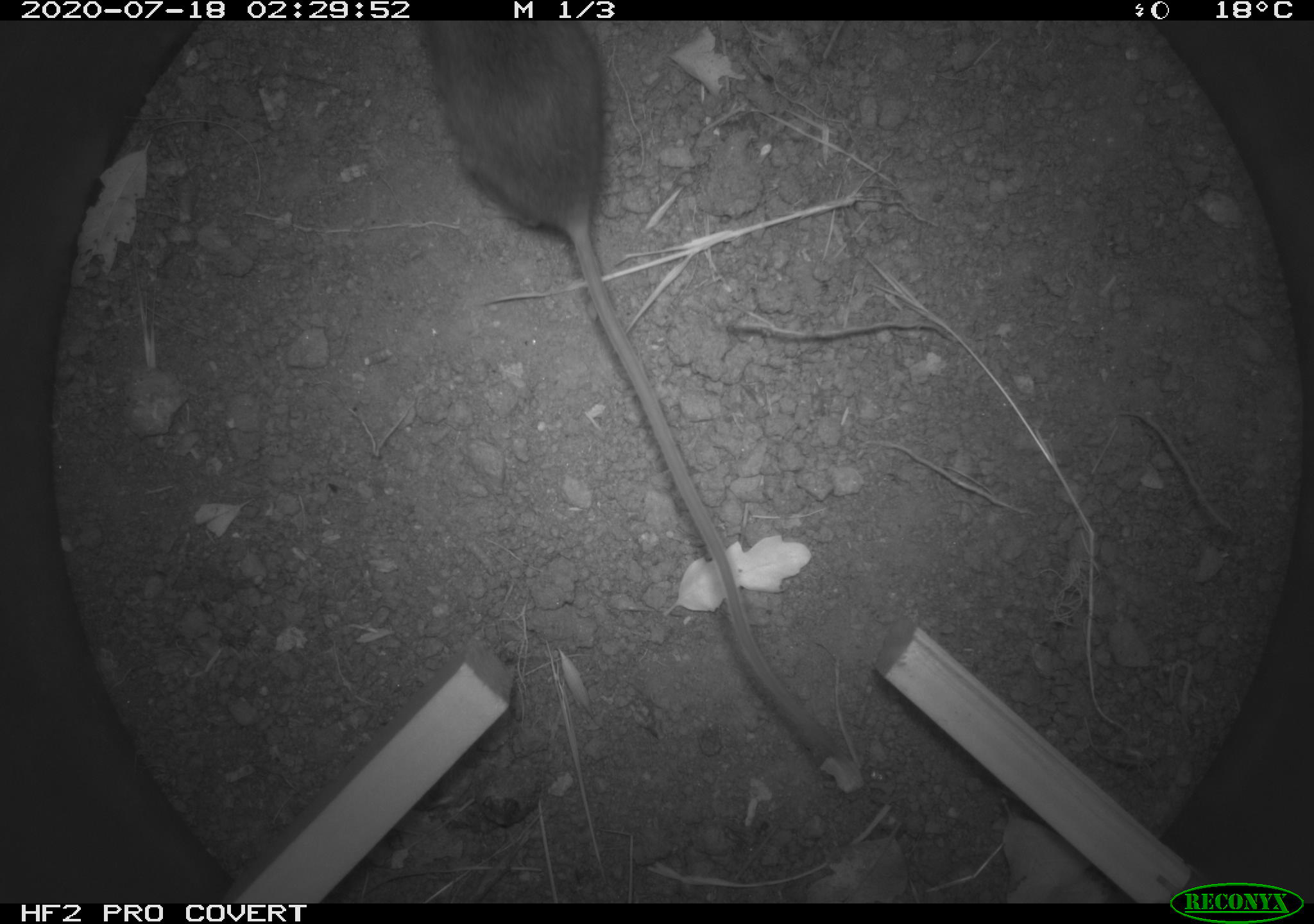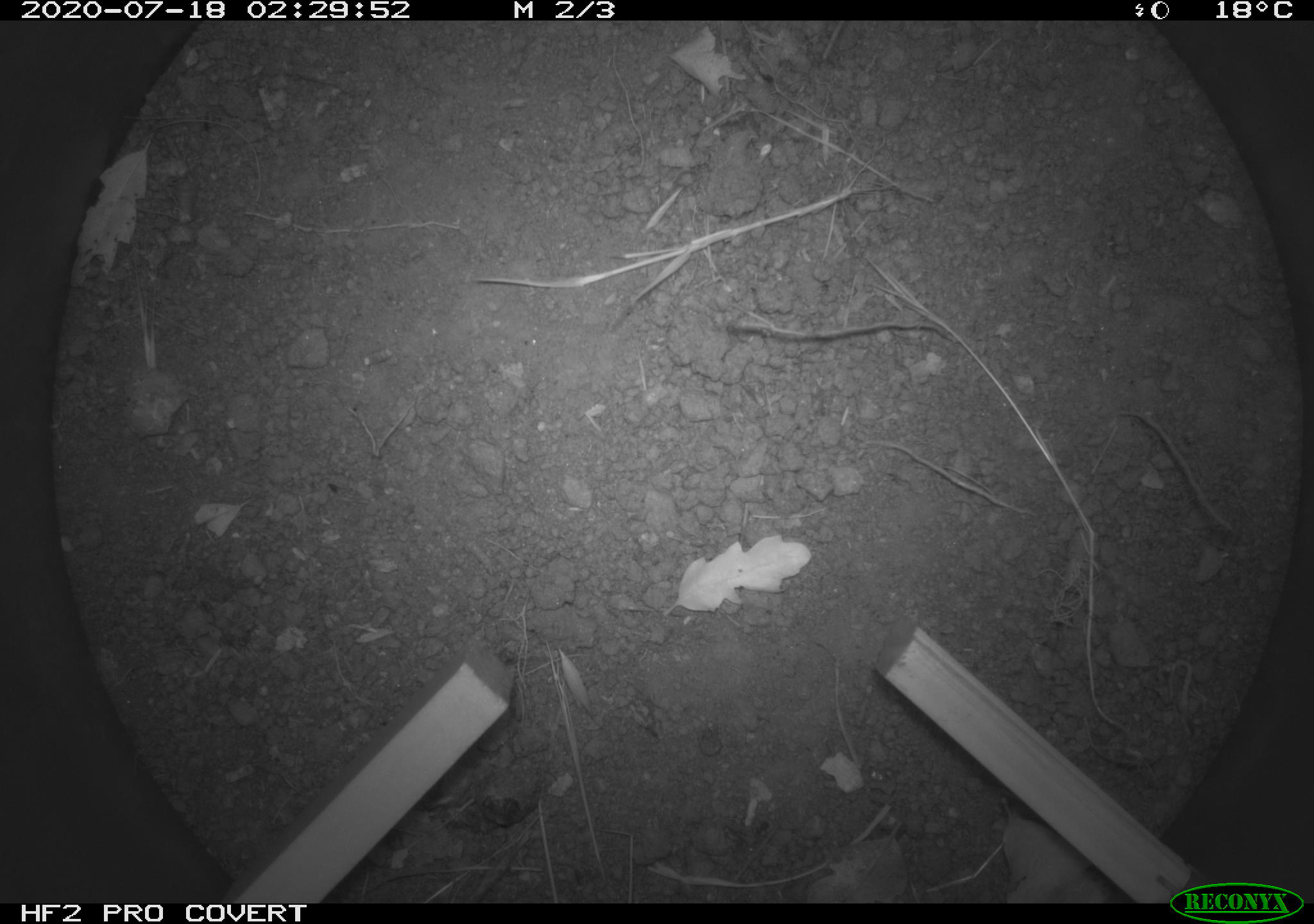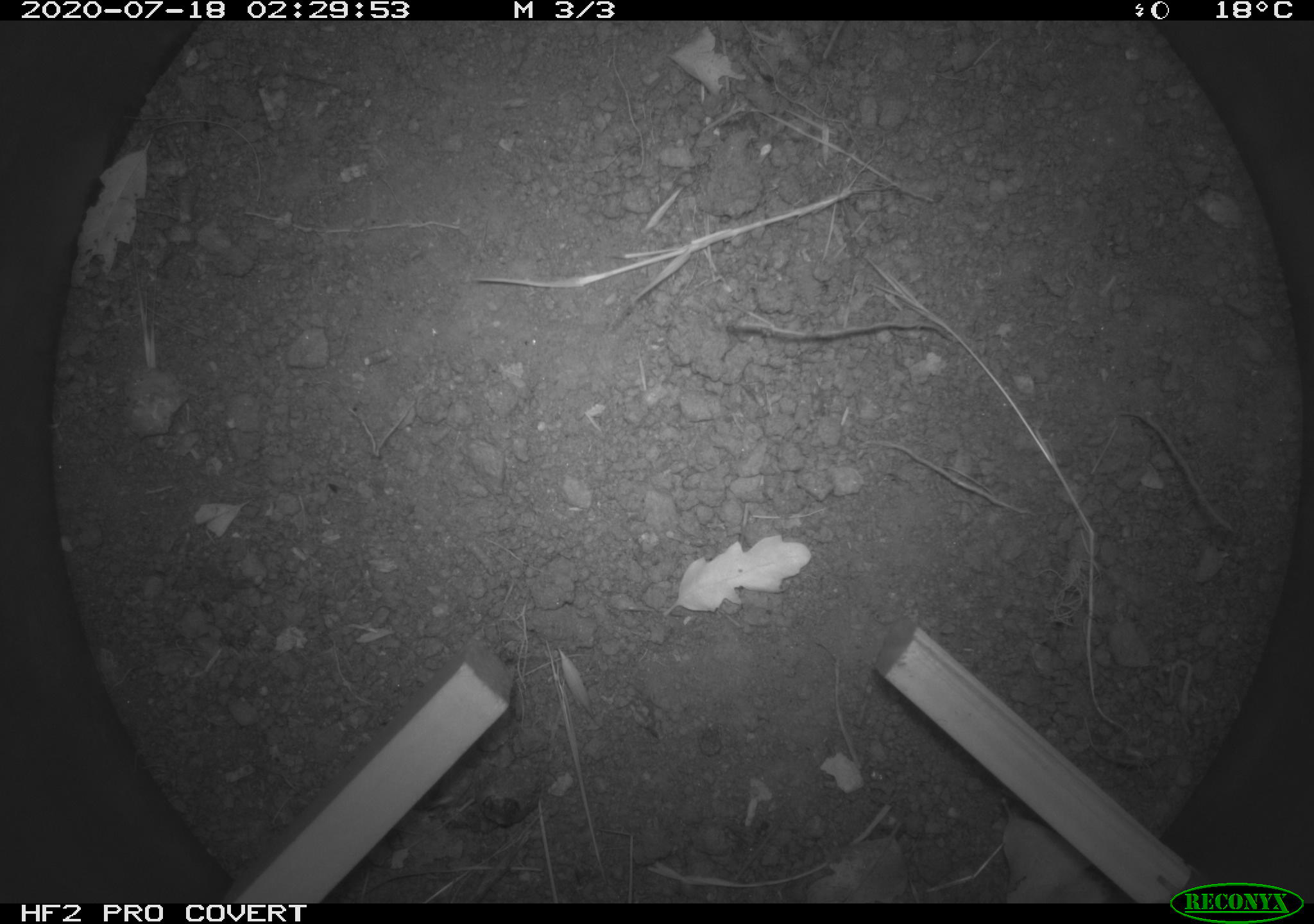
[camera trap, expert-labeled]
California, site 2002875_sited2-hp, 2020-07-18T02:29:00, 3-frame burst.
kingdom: Animalia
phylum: Chordata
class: Mammalia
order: Rodentia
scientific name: Rodentia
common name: rodent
Rodent (Rodentia).